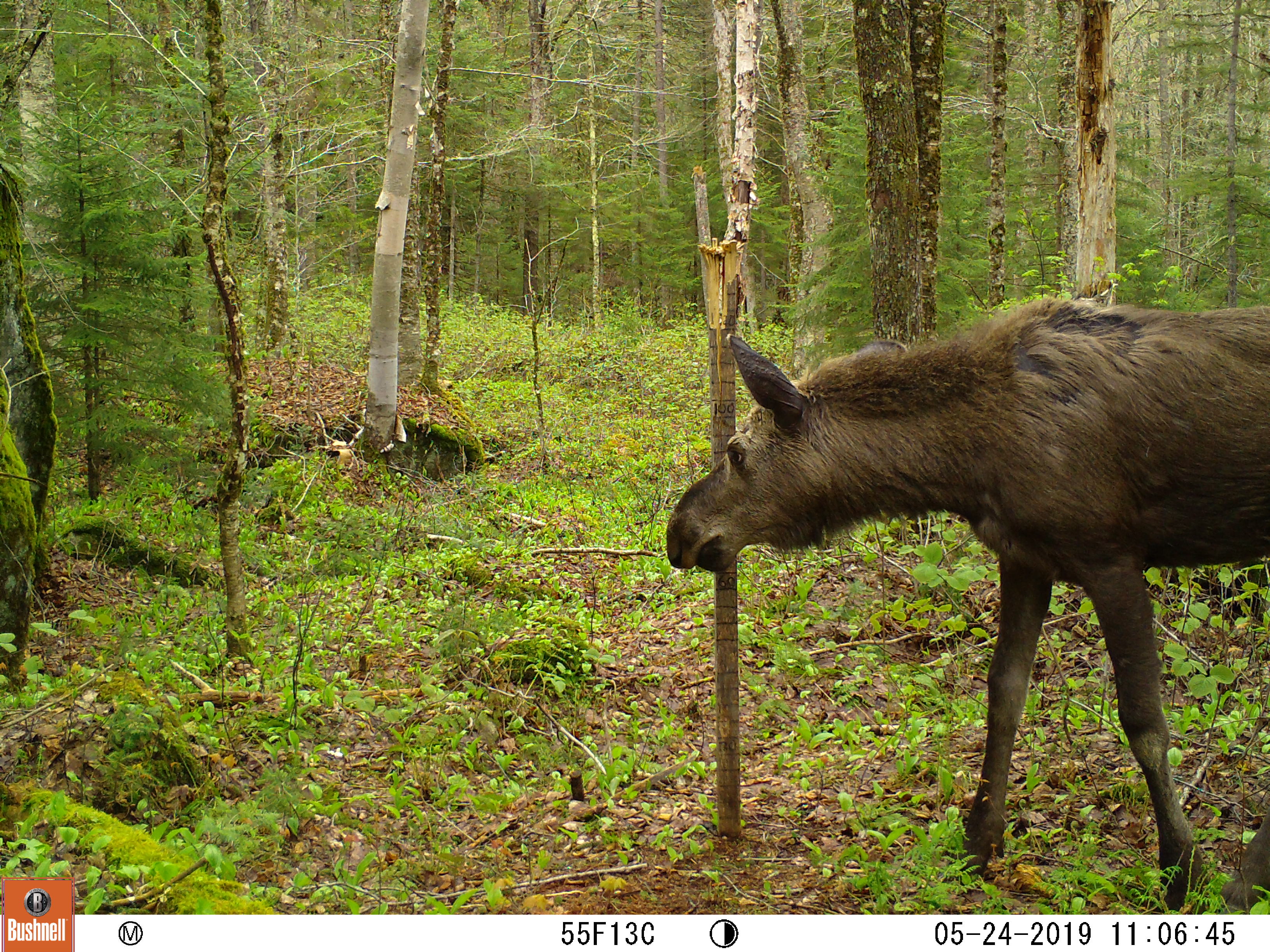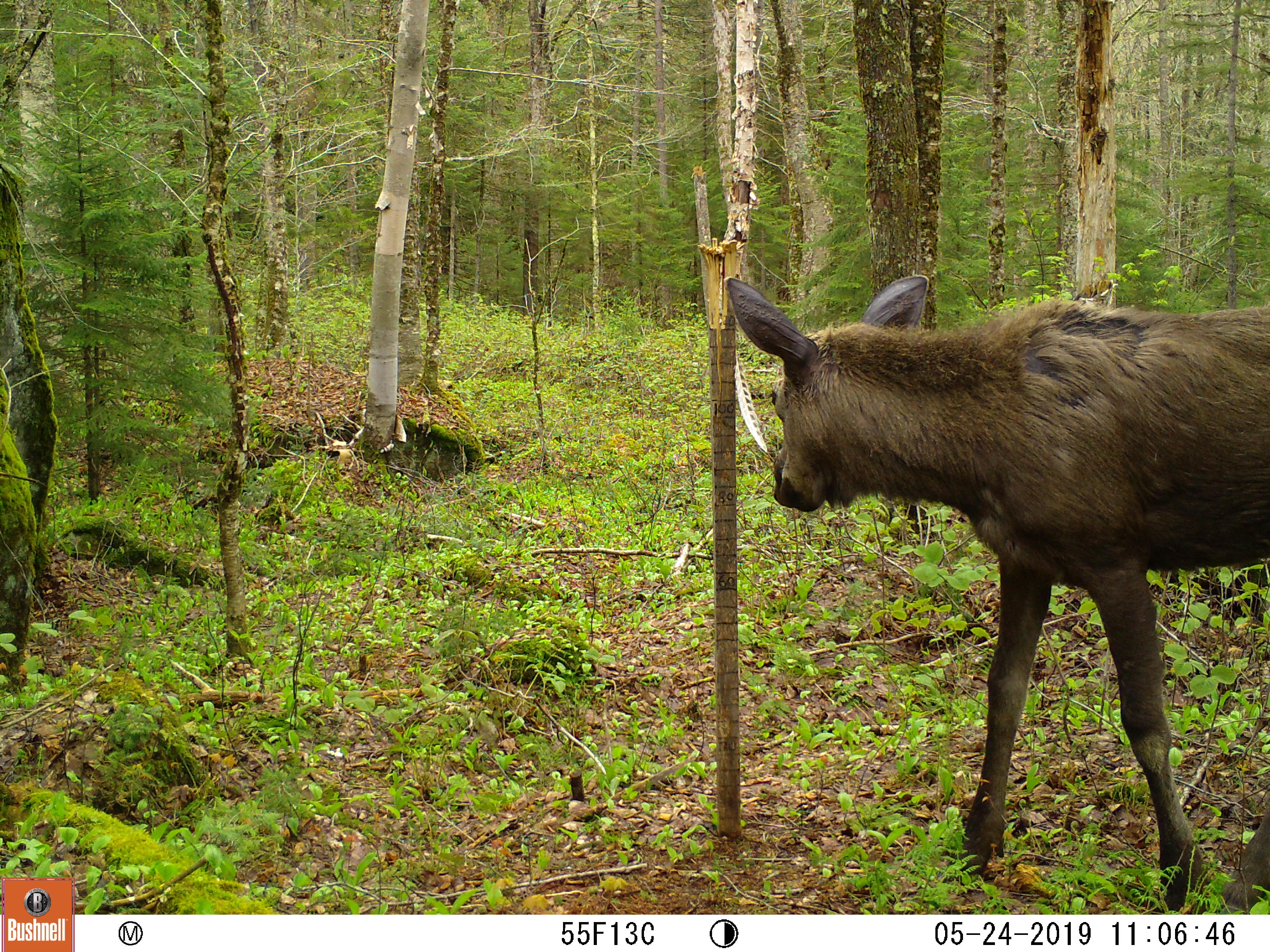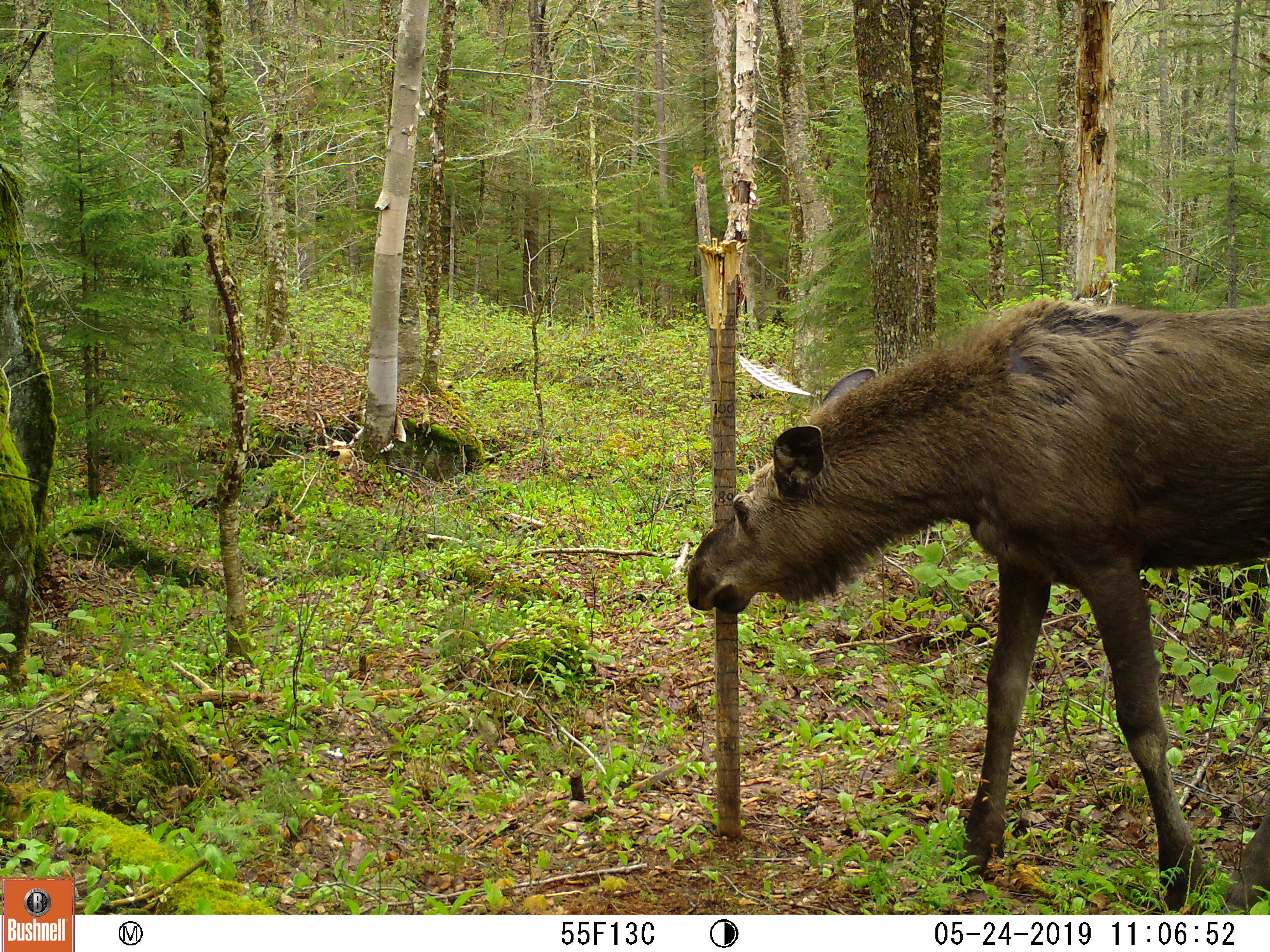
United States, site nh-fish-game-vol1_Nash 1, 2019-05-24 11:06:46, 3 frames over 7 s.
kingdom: Animalia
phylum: Chordata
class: Mammalia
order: Artiodactyla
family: Cervidae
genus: Alces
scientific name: Alces alces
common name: moose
Moose (Alces alces).